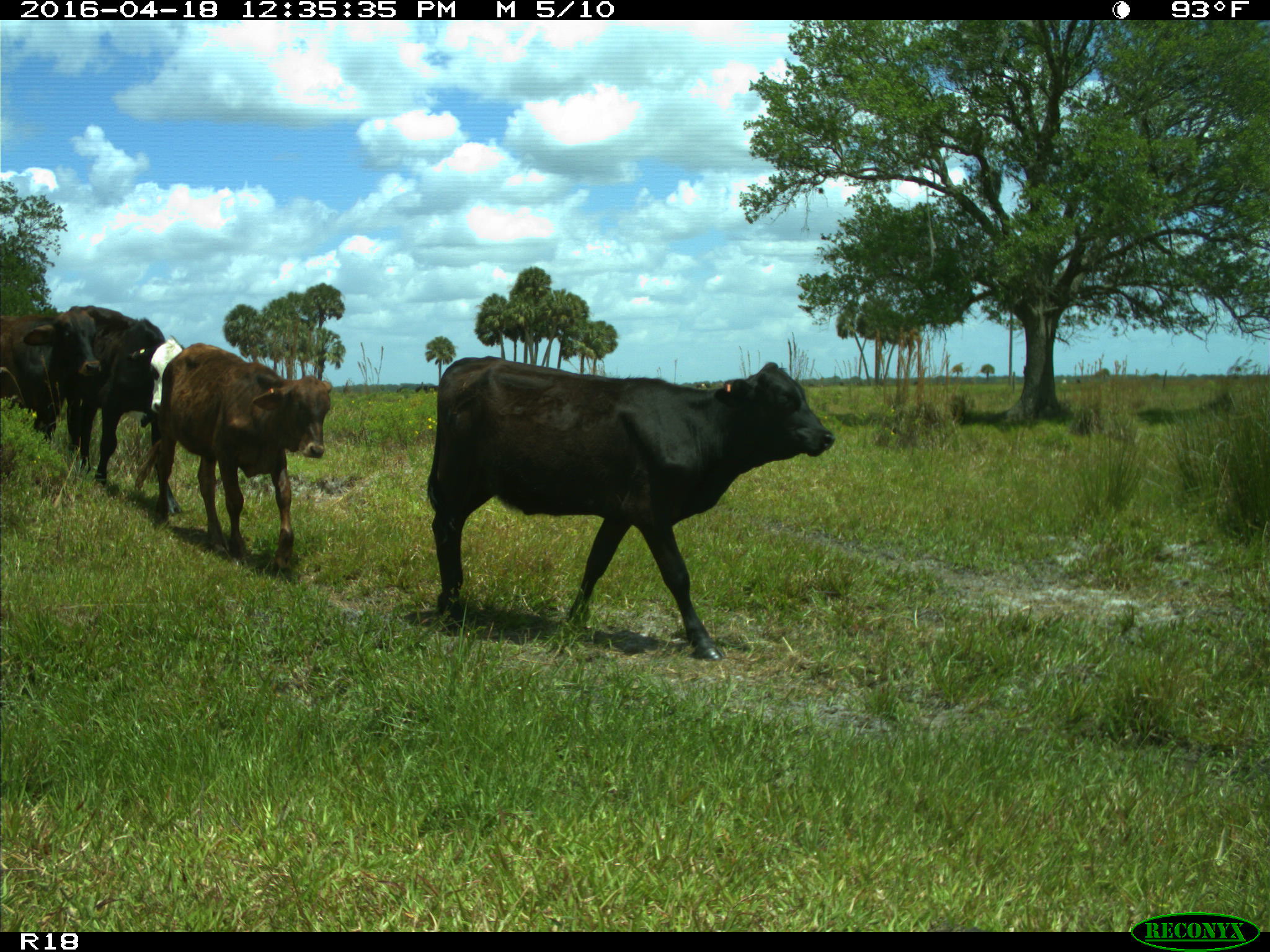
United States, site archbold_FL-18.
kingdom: Animalia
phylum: Chordata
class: Mammalia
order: Artiodactyla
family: Bovidae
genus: Bos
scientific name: Bos taurus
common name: domestic cow